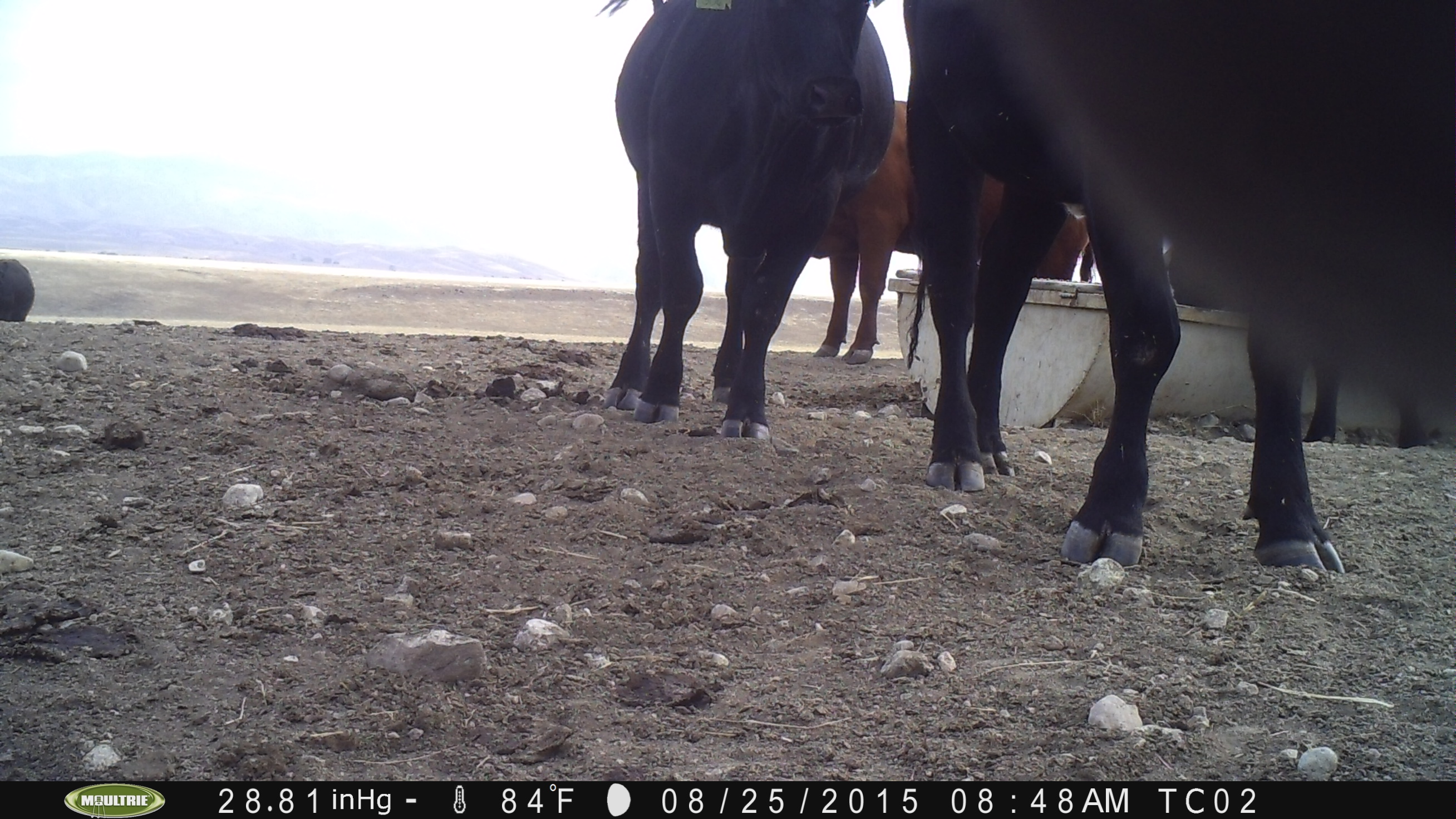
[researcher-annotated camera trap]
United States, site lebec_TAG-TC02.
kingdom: Animalia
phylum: Chordata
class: Mammalia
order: Artiodactyla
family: Bovidae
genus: Bos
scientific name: Bos taurus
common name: domestic cow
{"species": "Bos taurus (domestic cow)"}